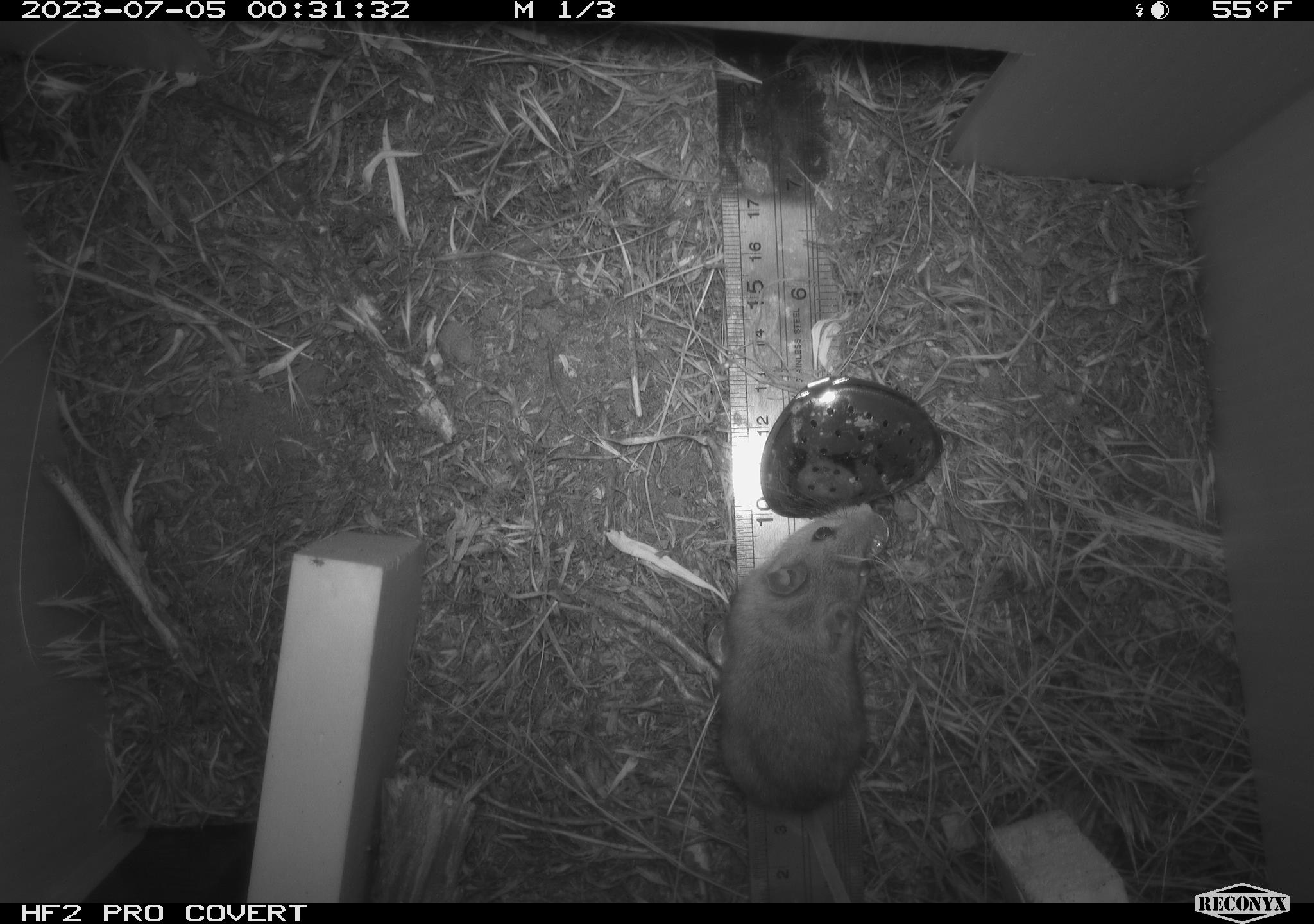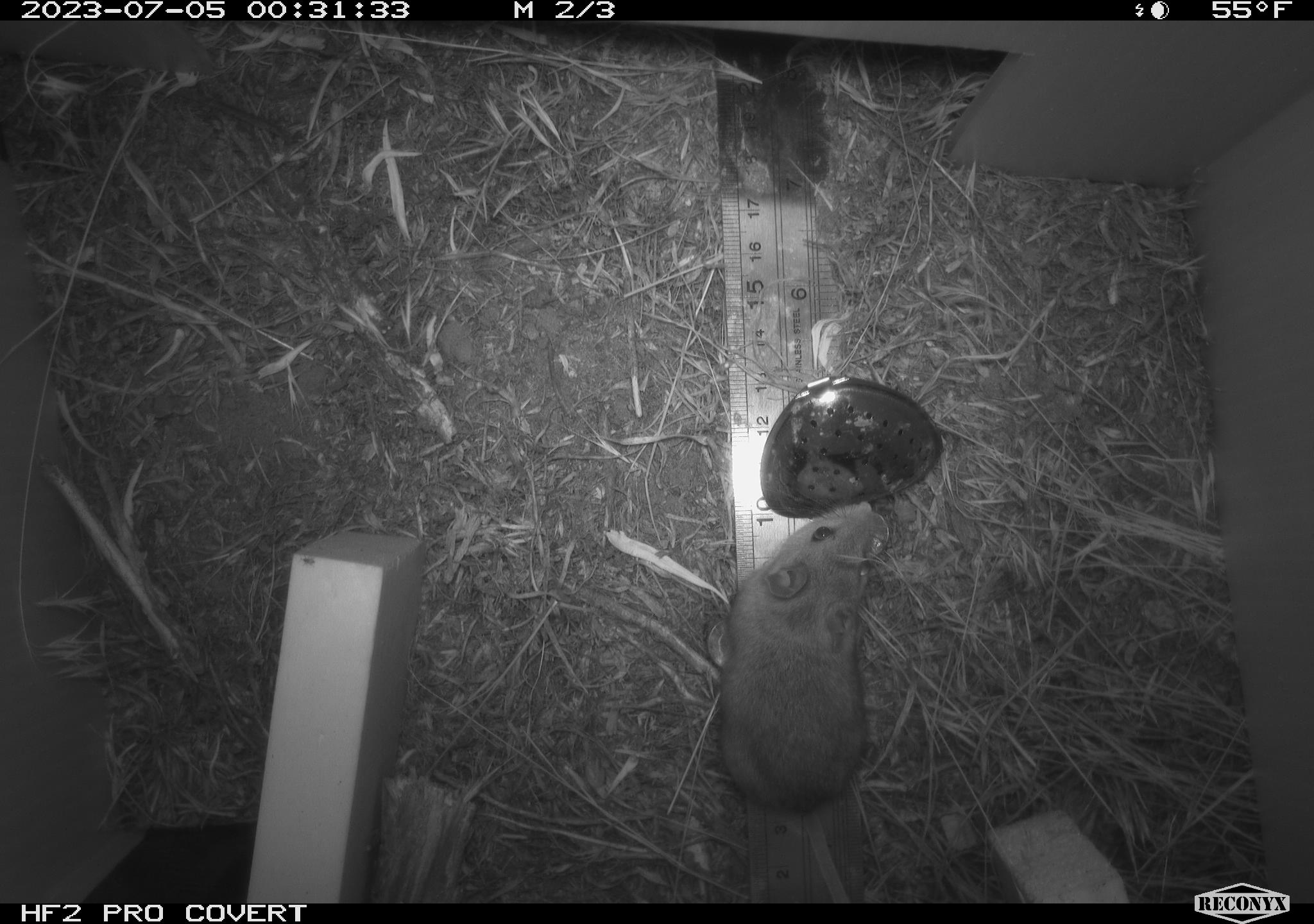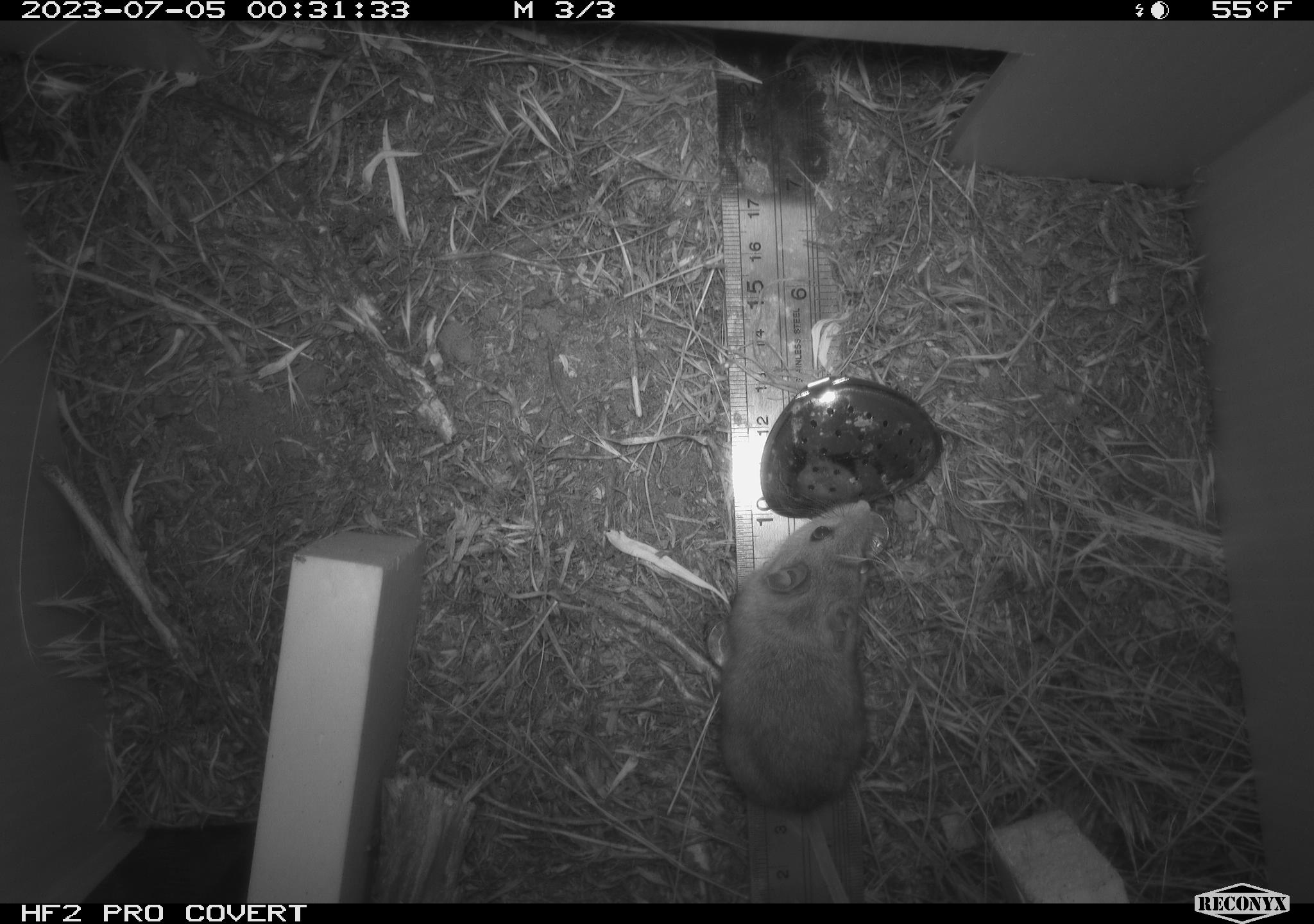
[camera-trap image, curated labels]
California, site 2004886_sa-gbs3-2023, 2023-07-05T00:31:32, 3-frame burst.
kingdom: Animalia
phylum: Chordata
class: Mammalia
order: Rodentia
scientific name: Rodentia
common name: mouse species